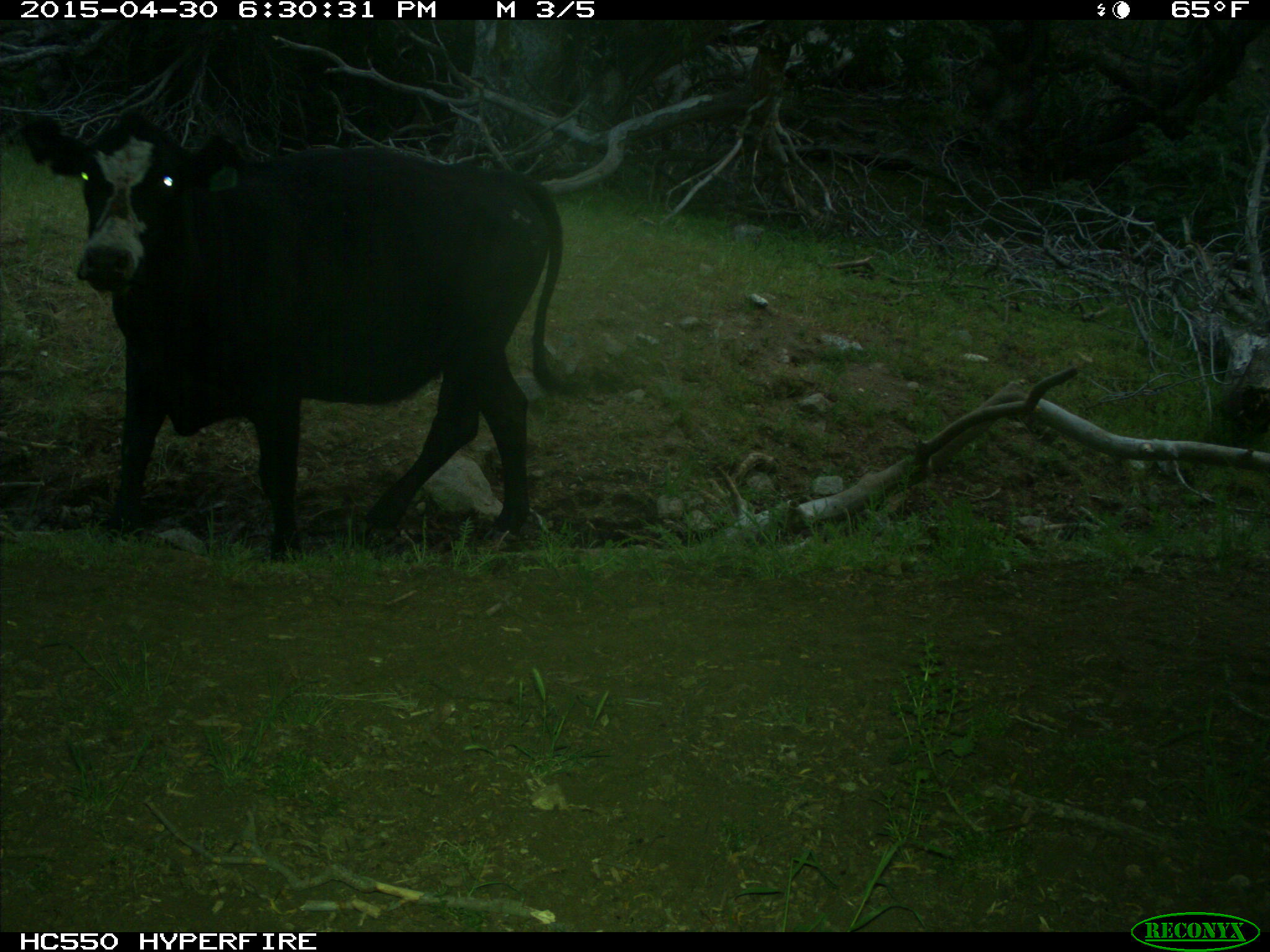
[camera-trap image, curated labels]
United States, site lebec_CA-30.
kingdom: Animalia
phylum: Chordata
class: Mammalia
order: Artiodactyla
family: Bovidae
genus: Bos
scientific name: Bos taurus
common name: domestic cow